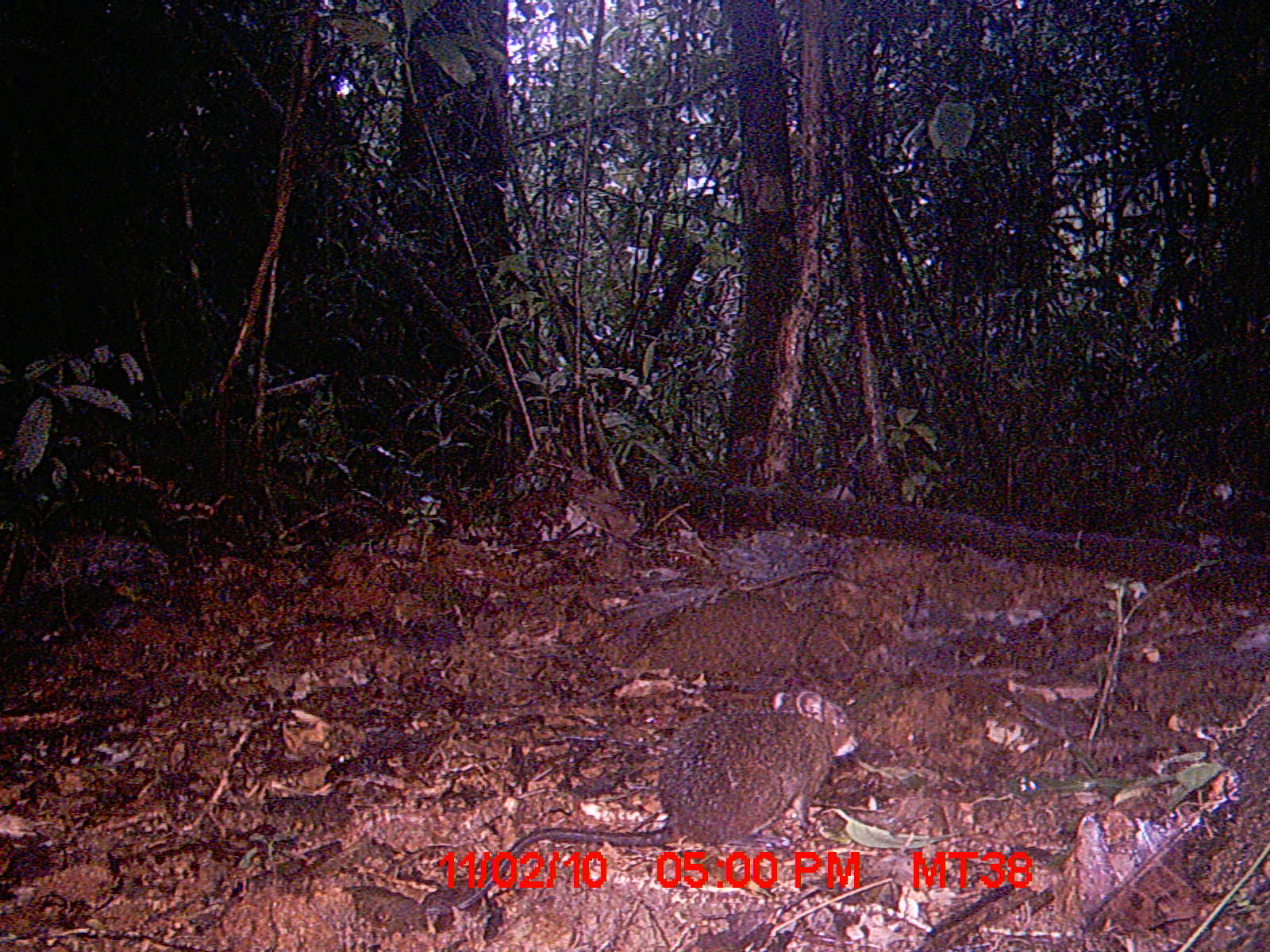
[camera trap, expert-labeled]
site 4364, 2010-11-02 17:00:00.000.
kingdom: Animalia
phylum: Chordata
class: Mammalia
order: Rodentia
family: Muridae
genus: Rattus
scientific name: Rattus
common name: rodent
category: unknown rat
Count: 1.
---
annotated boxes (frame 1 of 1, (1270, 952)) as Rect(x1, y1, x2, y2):
unknown rat: Rect(454, 686, 860, 909)